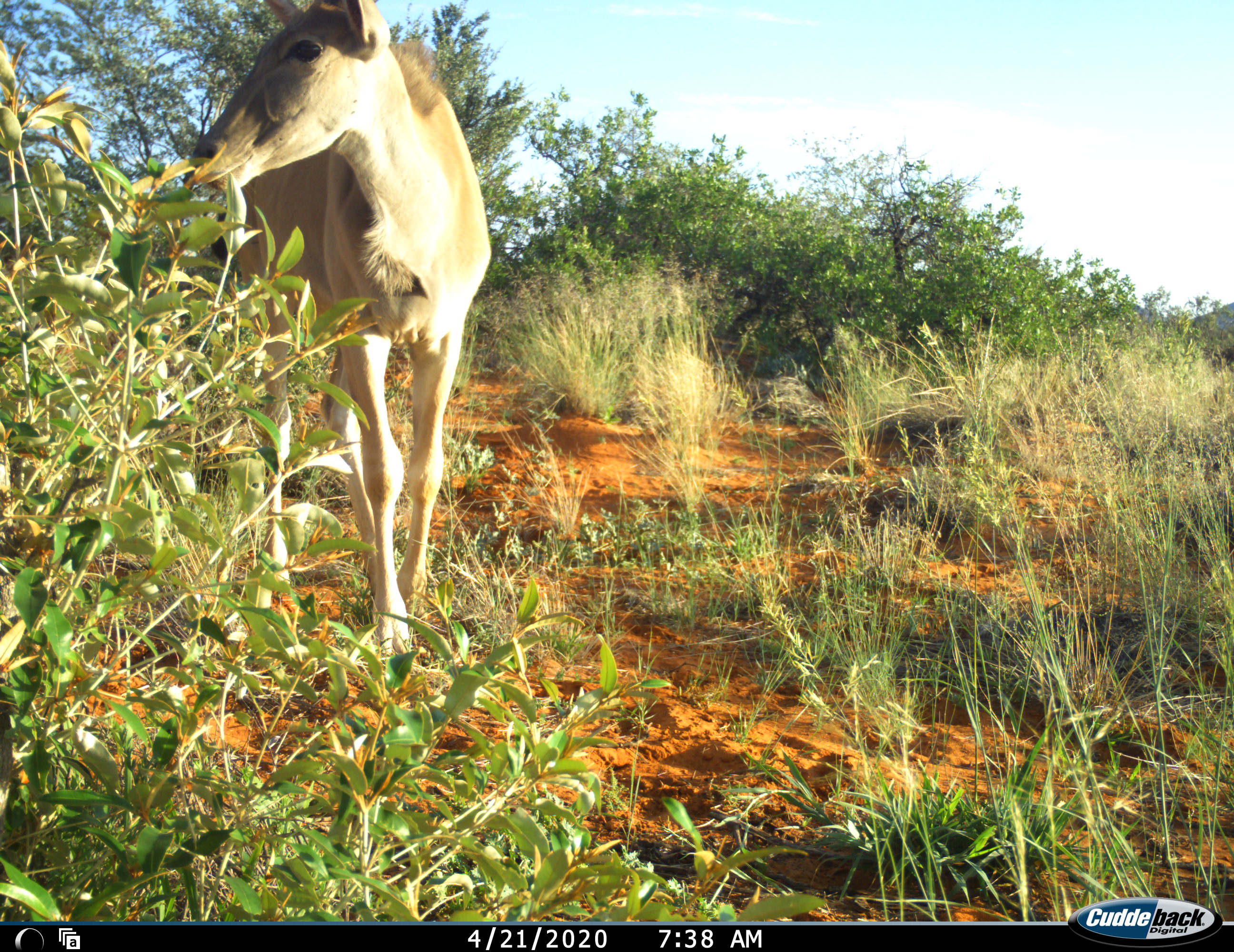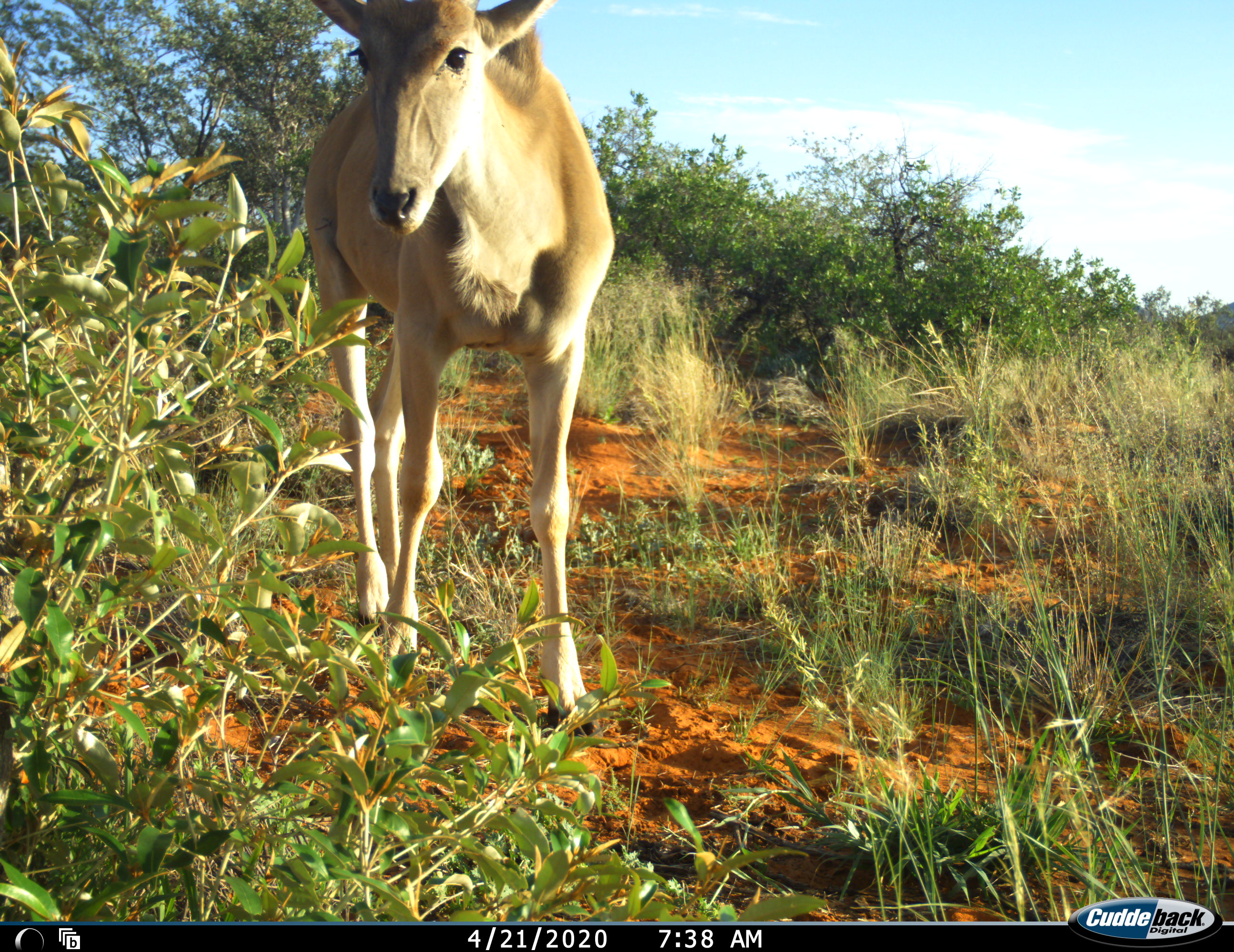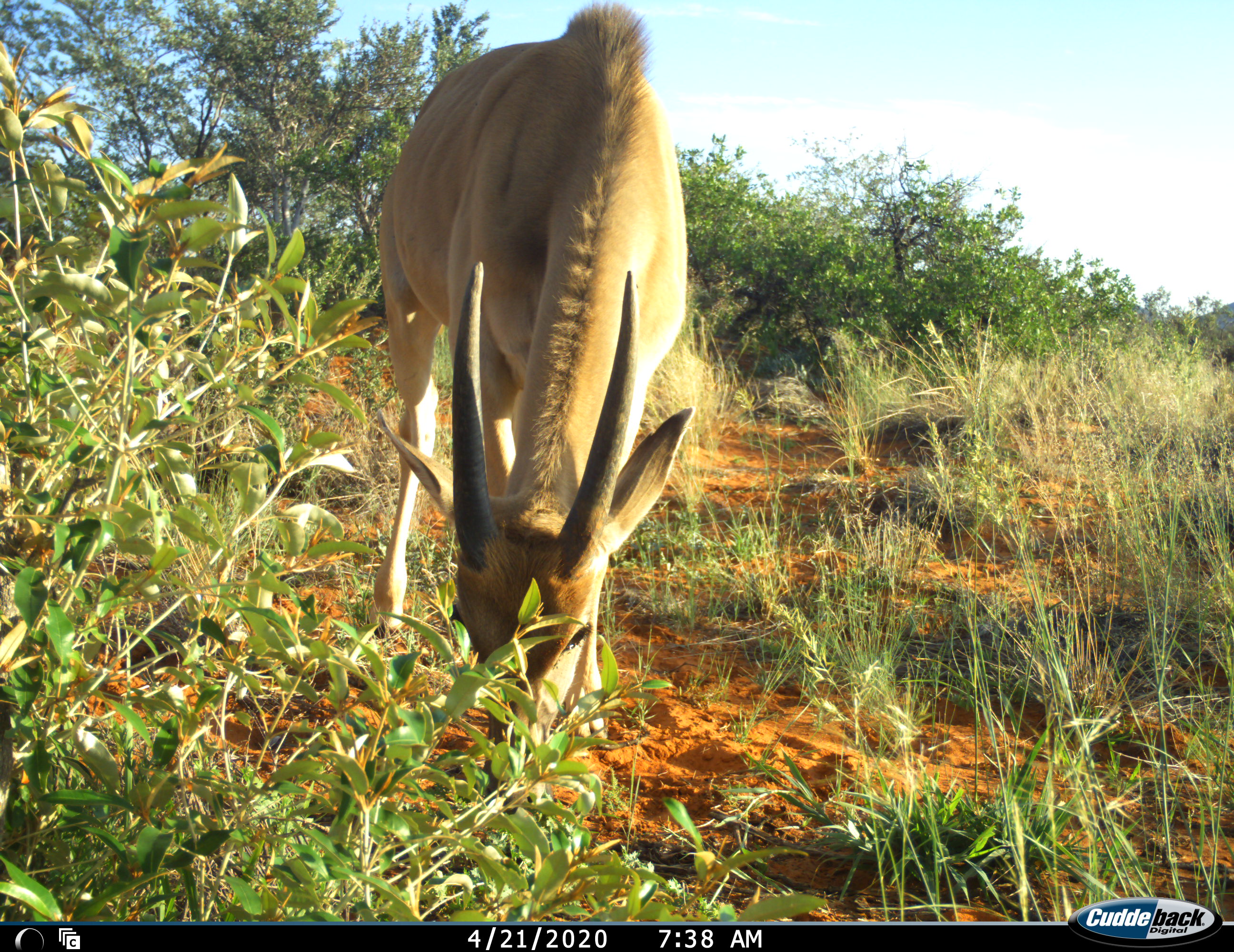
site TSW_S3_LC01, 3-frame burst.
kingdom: Animalia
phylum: Chordata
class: Mammalia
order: Artiodactyla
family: Bovidae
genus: Tragelaphus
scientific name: Tragelaphus oryx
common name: eland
Eland (Tragelaphus oryx), count 1. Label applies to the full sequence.